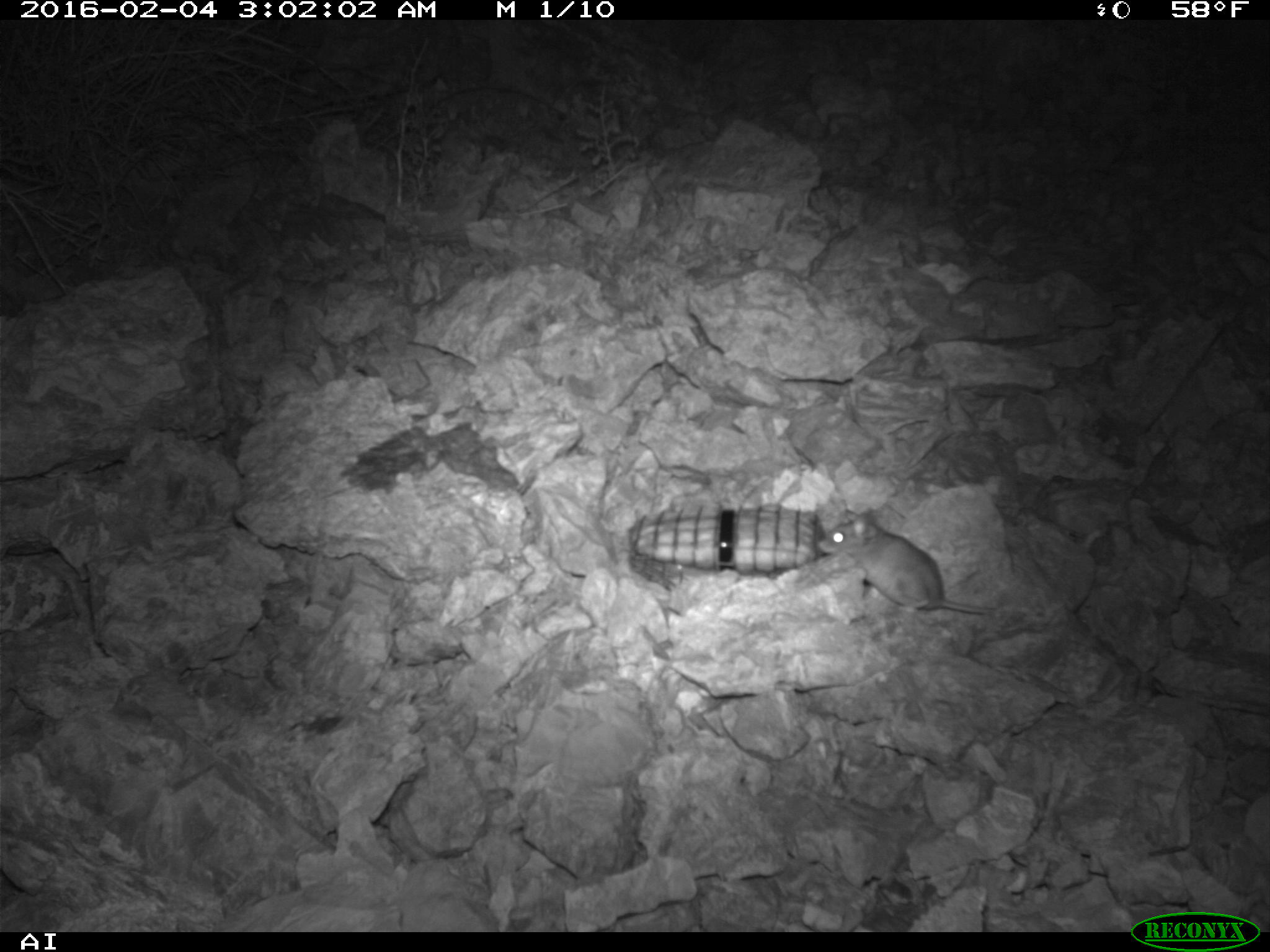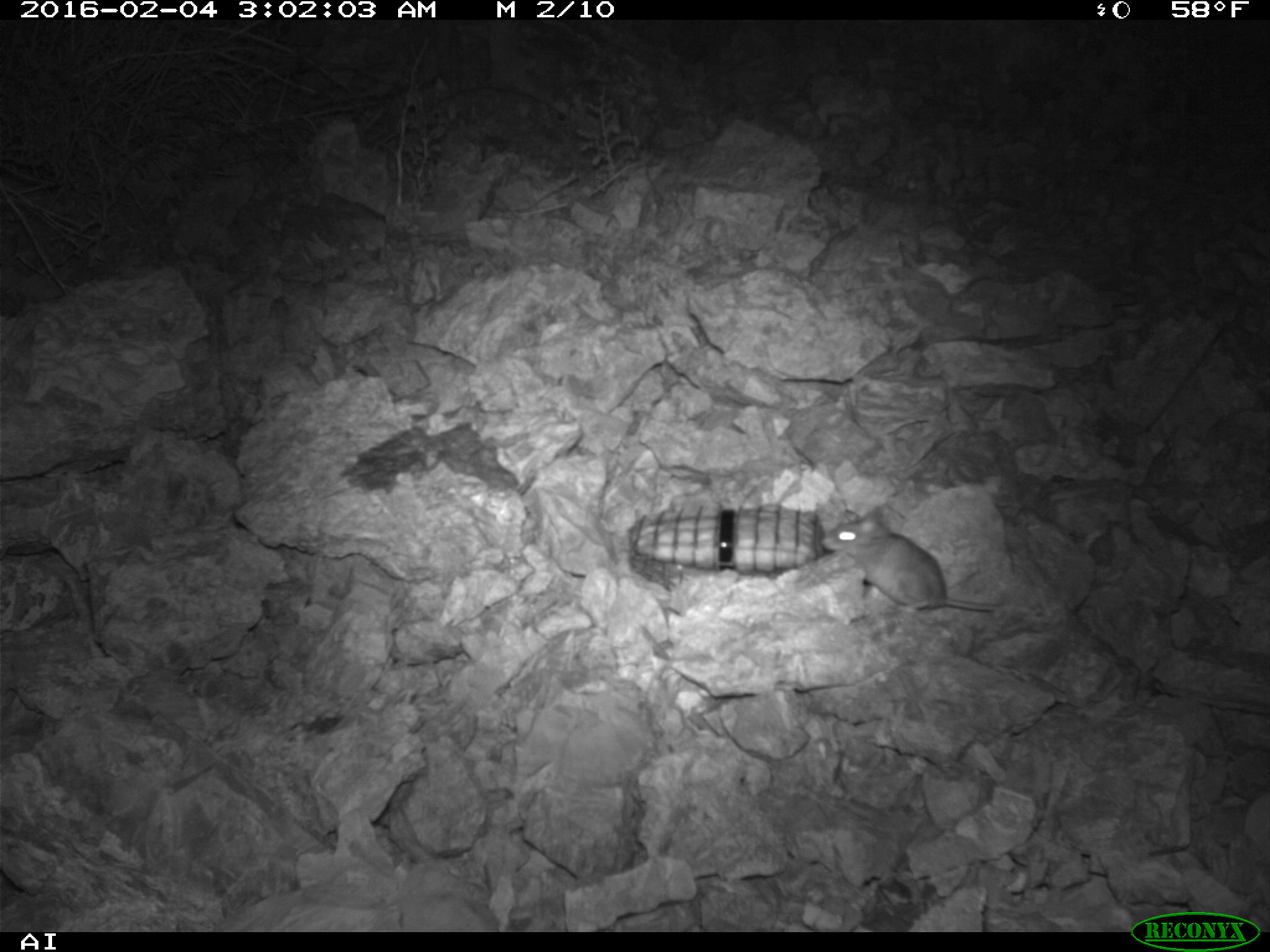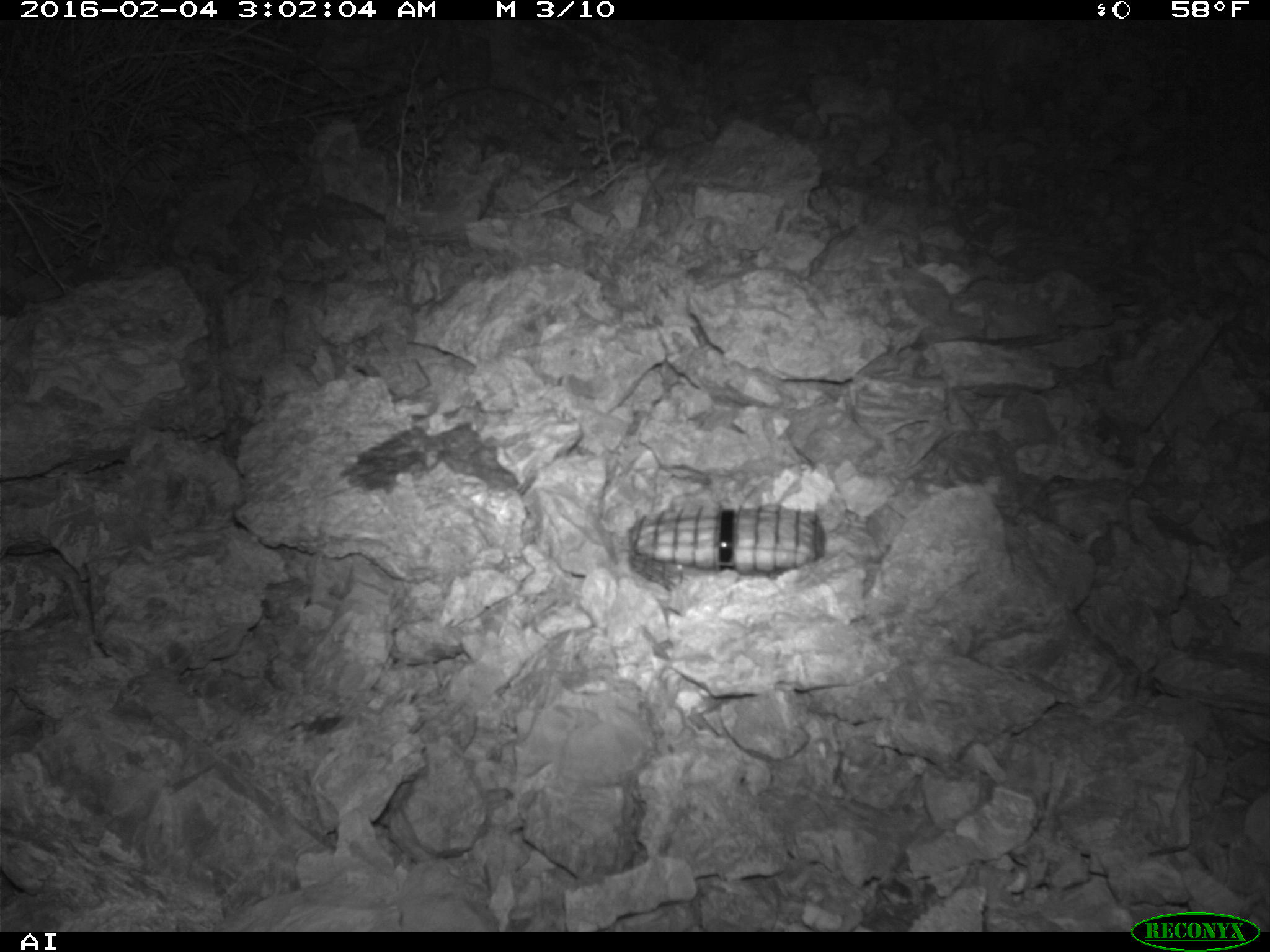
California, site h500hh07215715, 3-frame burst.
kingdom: Animalia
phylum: Chordata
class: Mammalia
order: Rodentia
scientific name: Rodentia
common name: rodent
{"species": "rodent (Rodentia)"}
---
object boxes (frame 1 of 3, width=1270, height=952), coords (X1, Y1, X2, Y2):
rodent: (818, 503, 993, 614)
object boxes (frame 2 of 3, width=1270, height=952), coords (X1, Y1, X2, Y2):
rodent: (822, 503, 1028, 613)